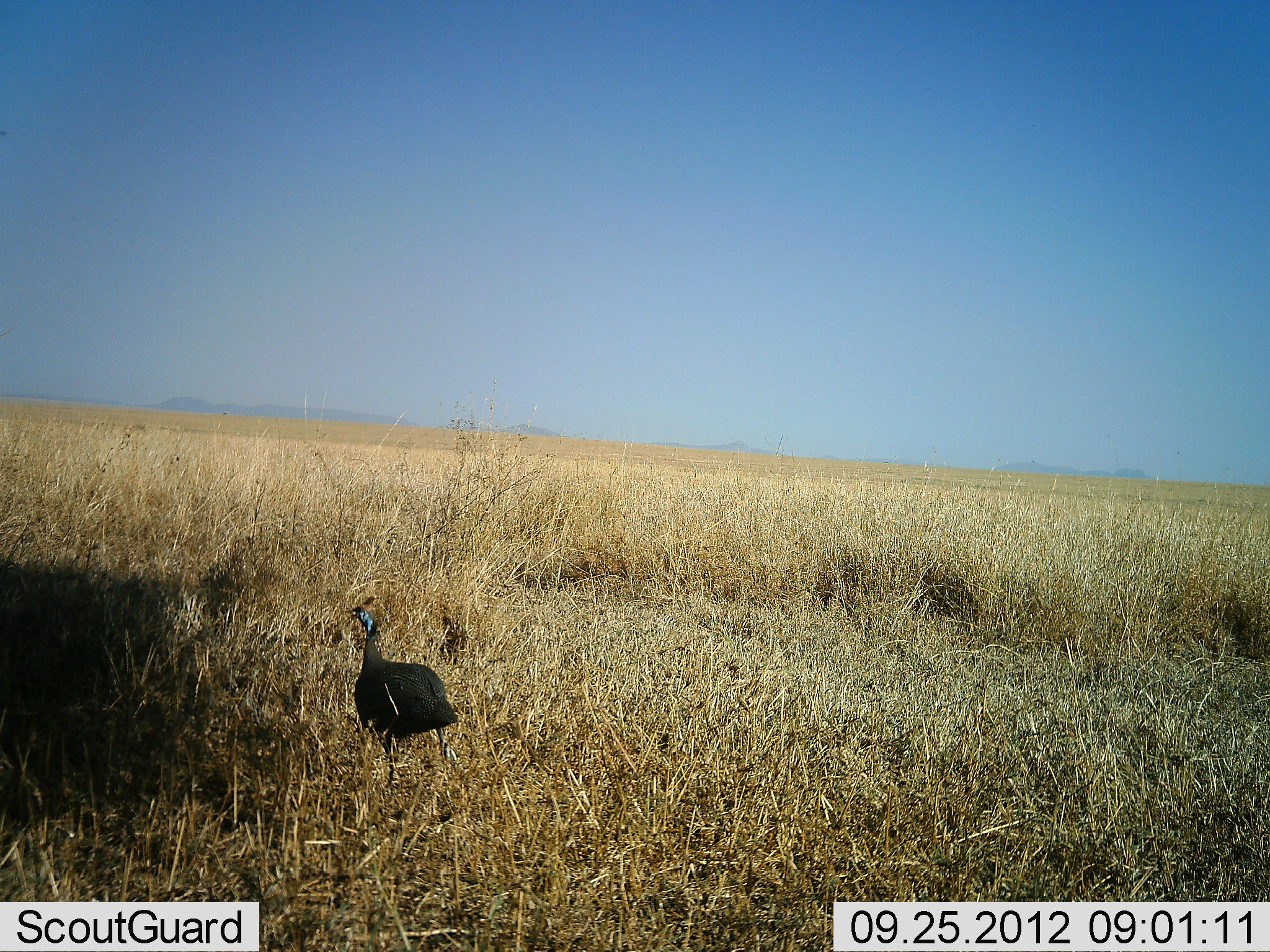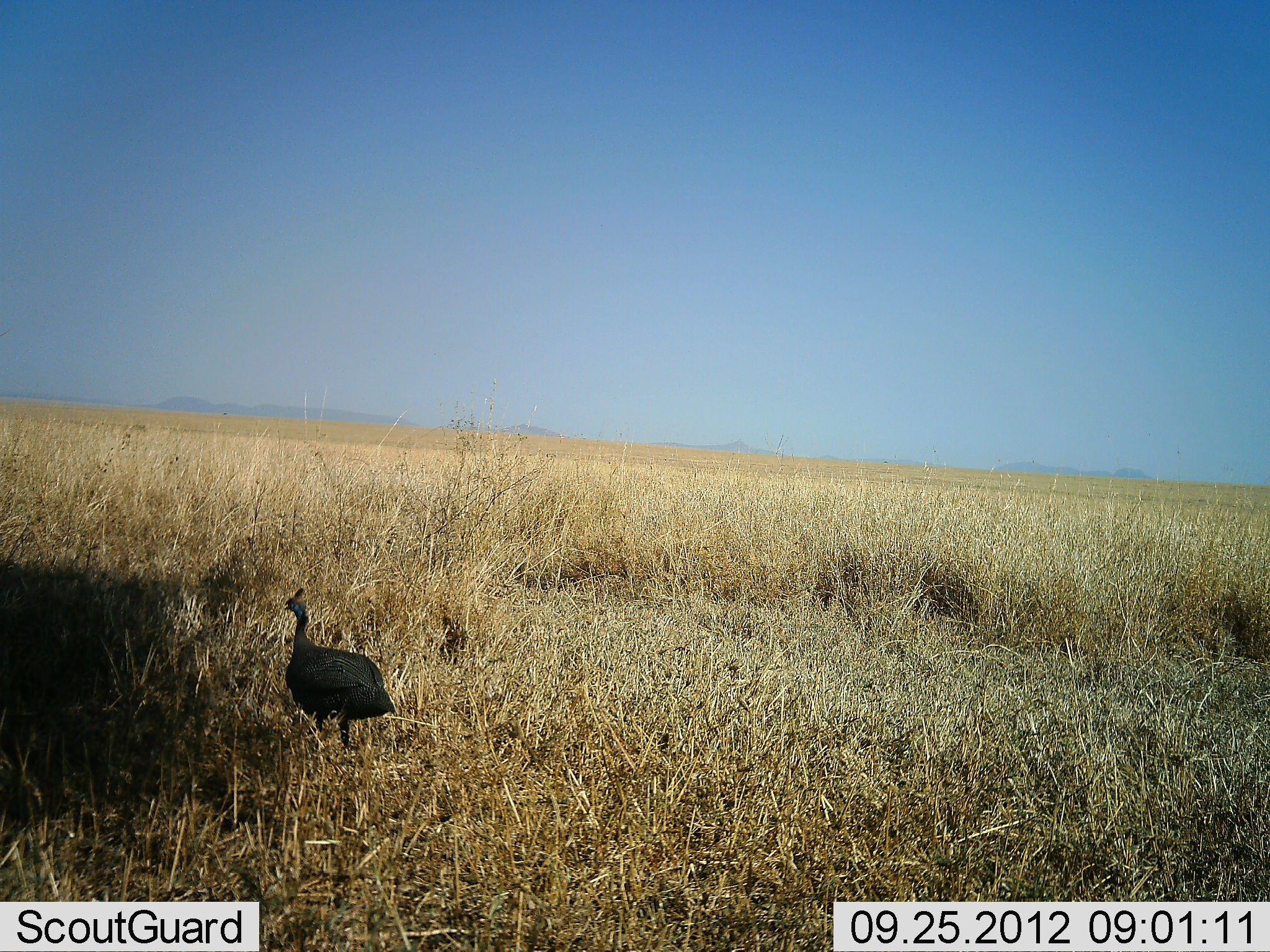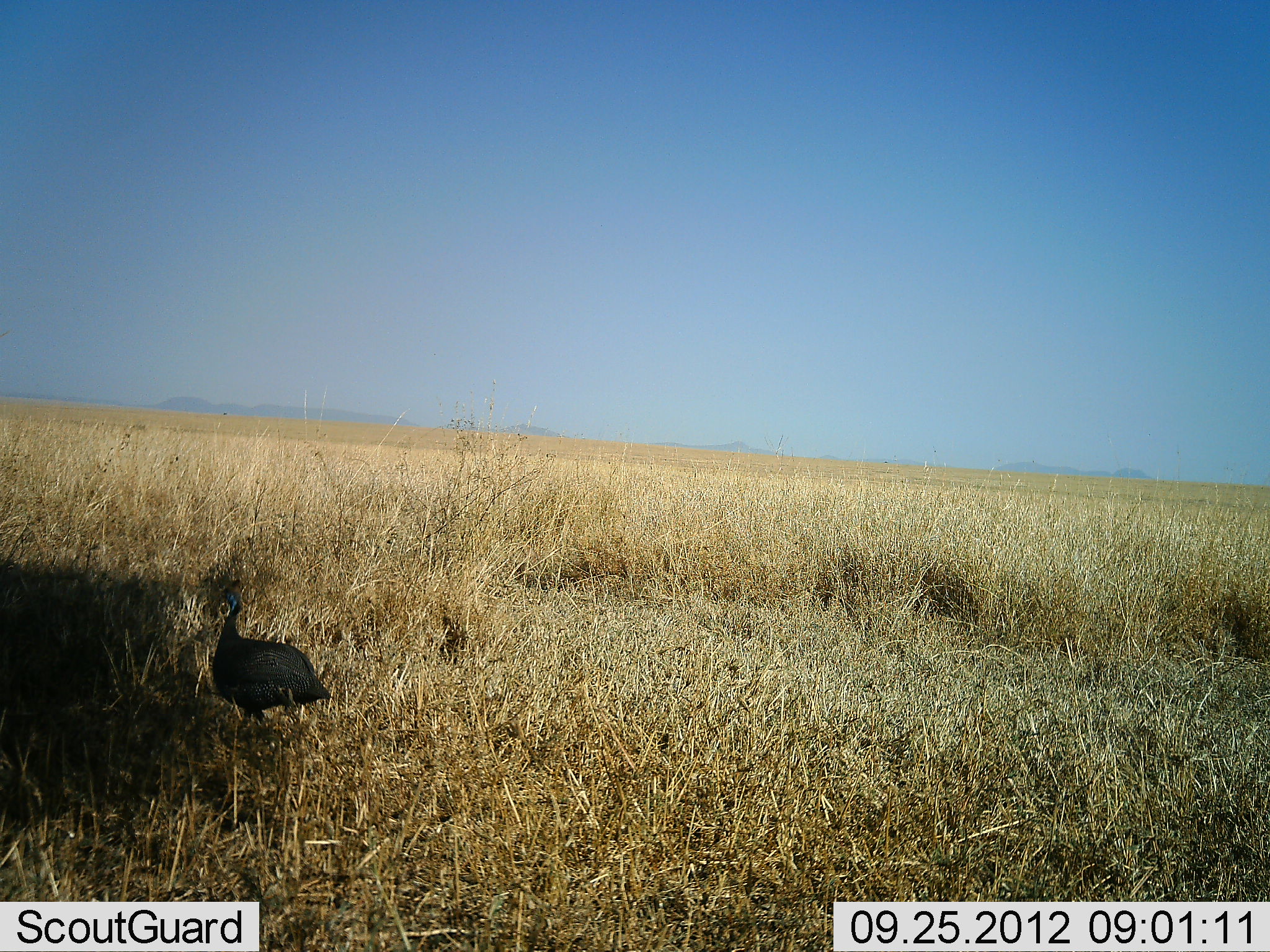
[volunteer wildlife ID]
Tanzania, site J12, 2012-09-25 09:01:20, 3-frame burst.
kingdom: Animalia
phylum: Chordata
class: Aves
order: Galliformes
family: Numididae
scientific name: Numididae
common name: guinea fowl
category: guineafowl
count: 1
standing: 10%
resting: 0%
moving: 90%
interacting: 0%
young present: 0%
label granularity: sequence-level